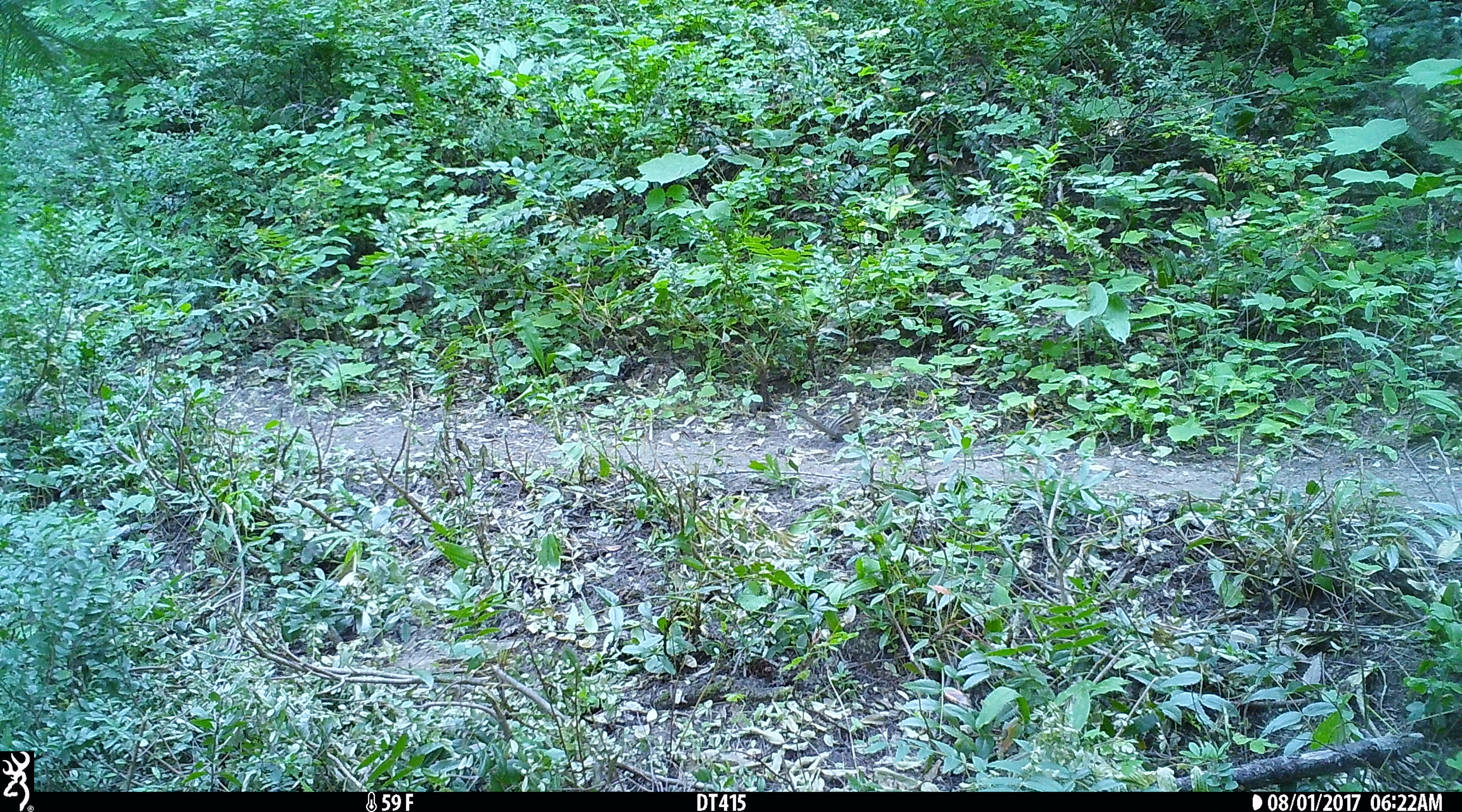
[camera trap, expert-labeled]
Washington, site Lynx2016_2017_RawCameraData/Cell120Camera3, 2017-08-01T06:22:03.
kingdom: Animalia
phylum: Chordata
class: Mammalia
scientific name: Mammalia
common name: small mammal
Small mammal (Mammalia). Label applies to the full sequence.